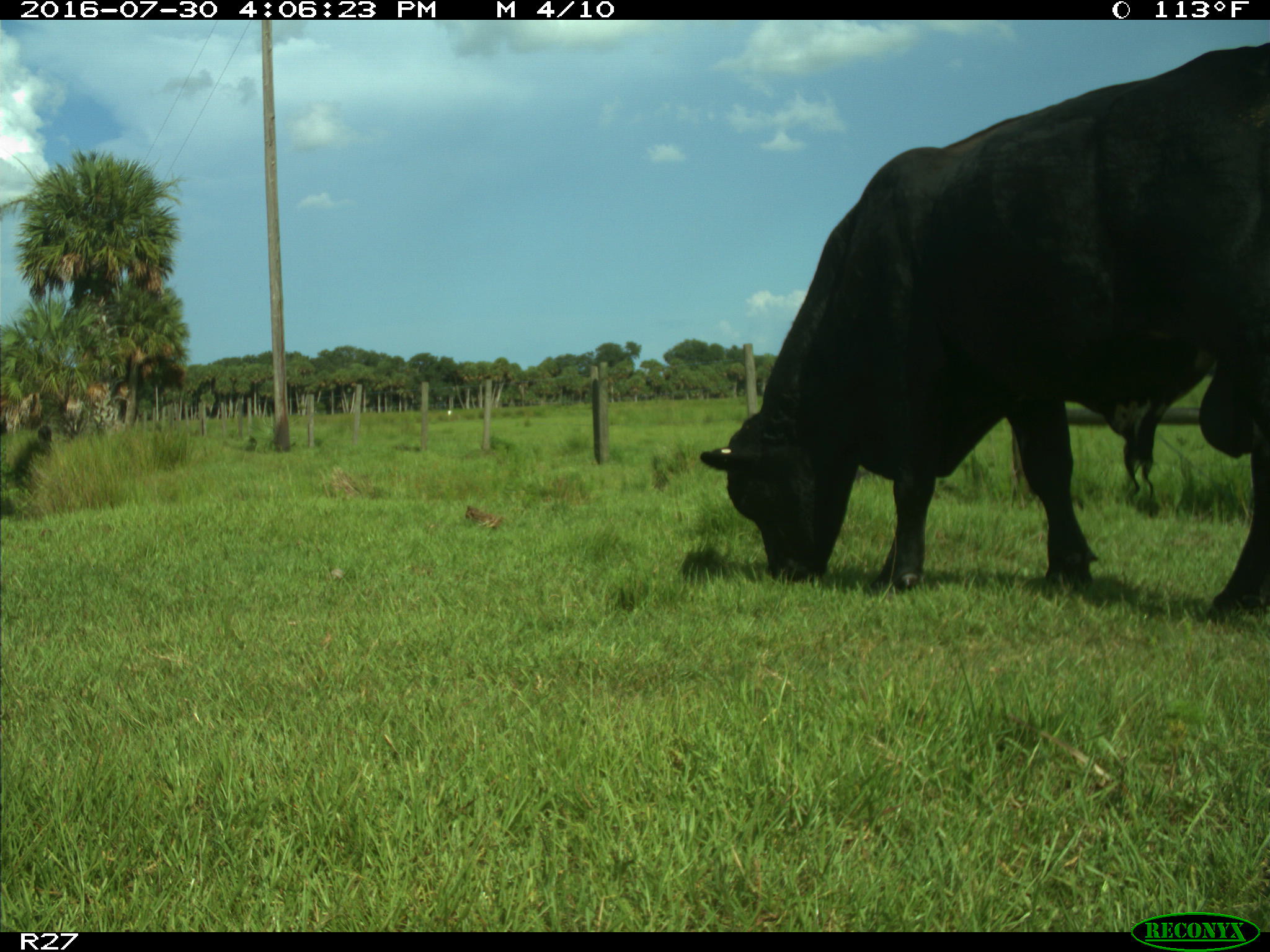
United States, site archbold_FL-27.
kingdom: Animalia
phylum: Chordata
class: Mammalia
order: Artiodactyla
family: Bovidae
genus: Bos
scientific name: Bos taurus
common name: domestic cow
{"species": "Bos taurus (domestic cow)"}